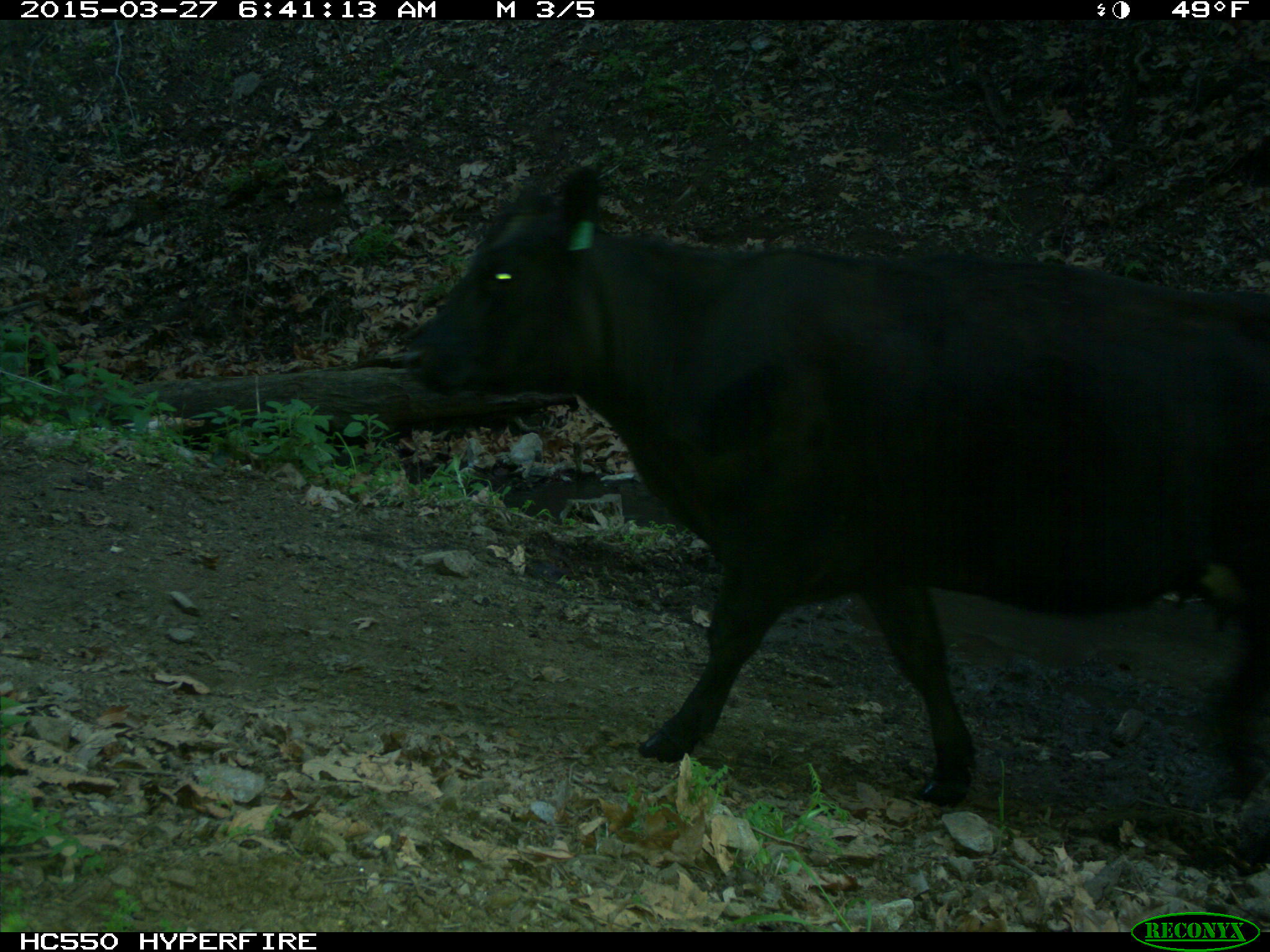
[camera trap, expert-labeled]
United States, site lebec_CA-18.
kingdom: Animalia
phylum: Chordata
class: Mammalia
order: Artiodactyla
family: Bovidae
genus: Bos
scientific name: Bos taurus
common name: domestic cow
Bos taurus (domestic cow).